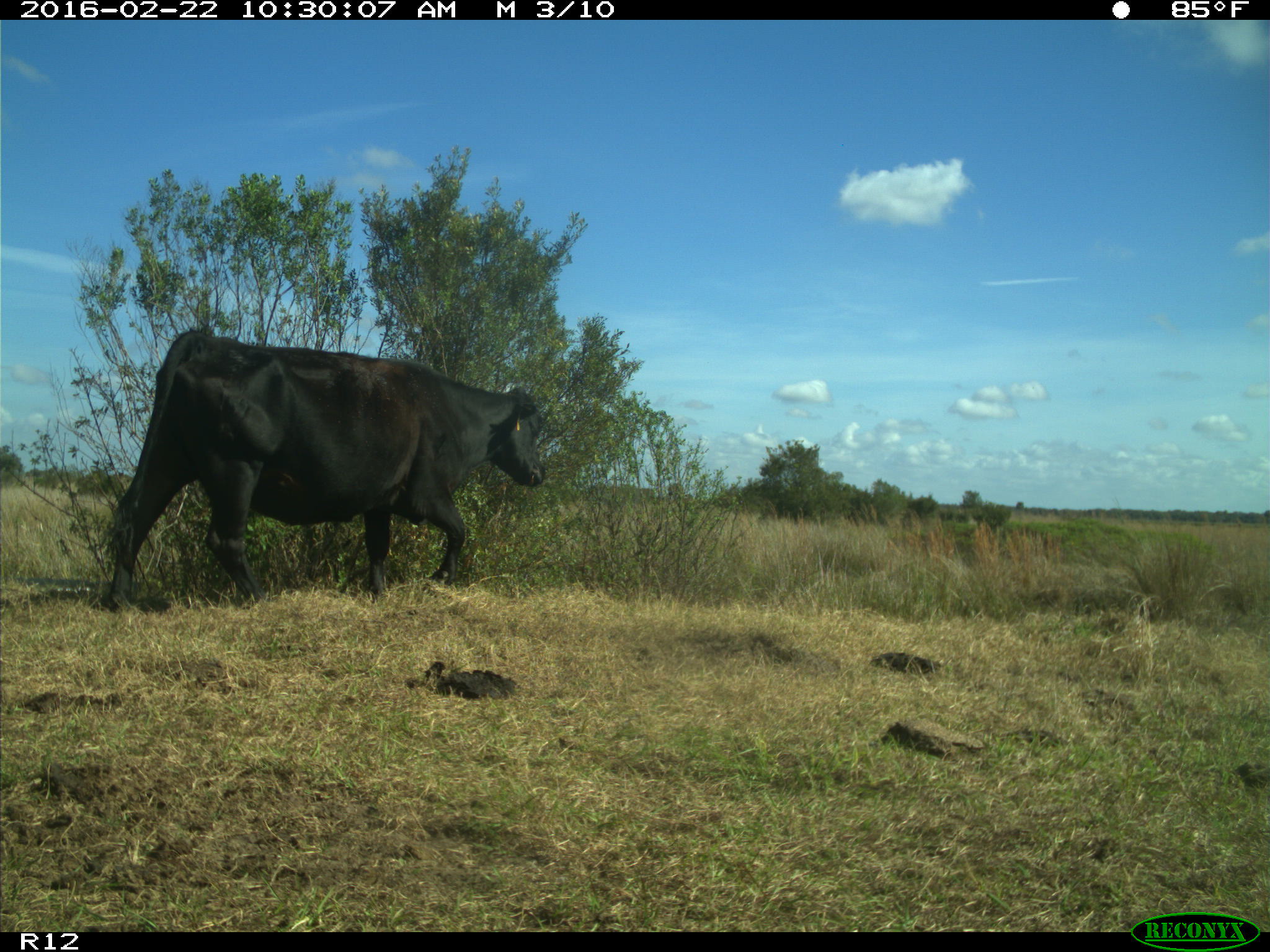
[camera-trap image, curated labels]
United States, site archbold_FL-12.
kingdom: Animalia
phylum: Chordata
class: Mammalia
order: Artiodactyla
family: Bovidae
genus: Bos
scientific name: Bos taurus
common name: domestic cow